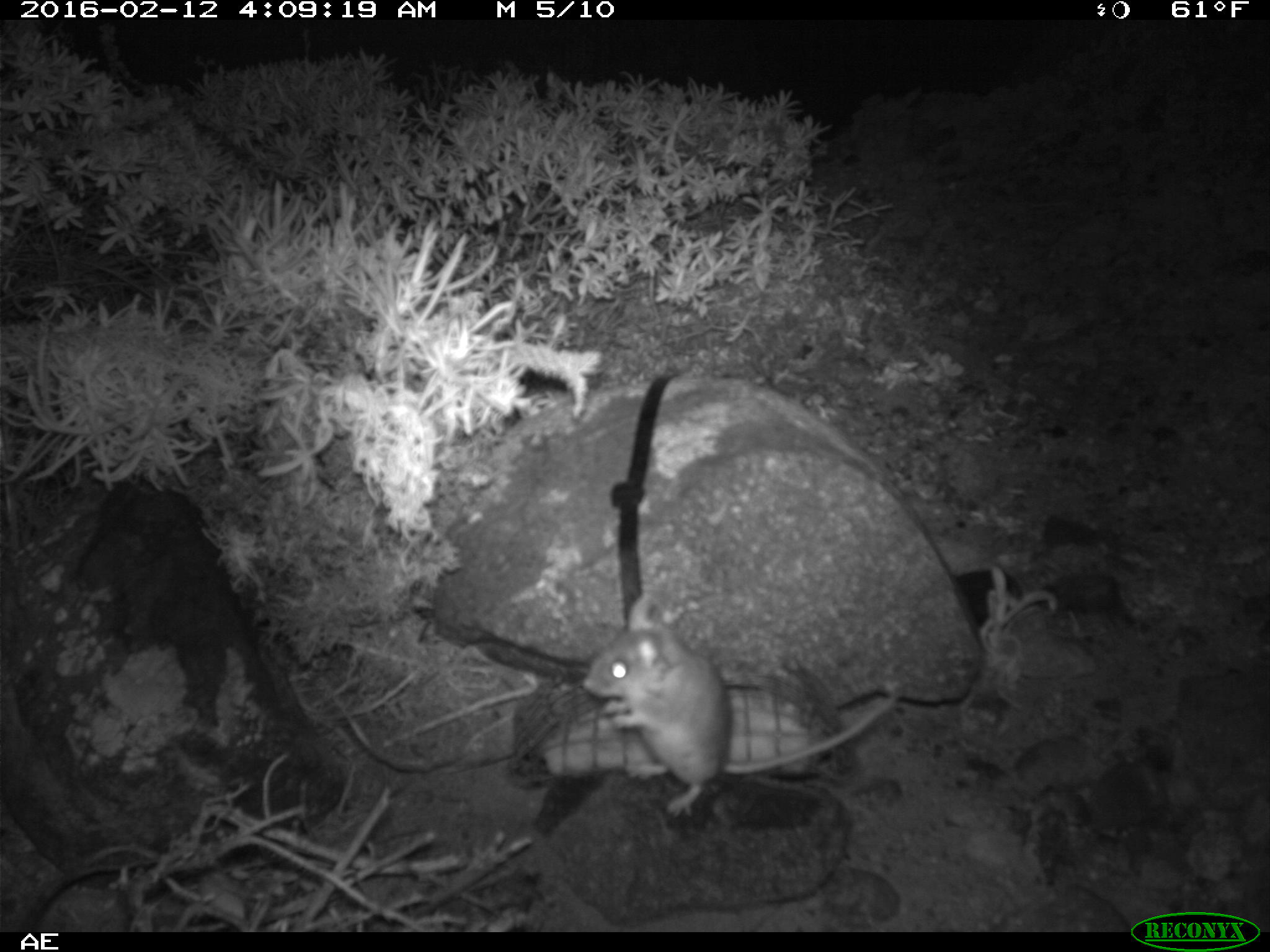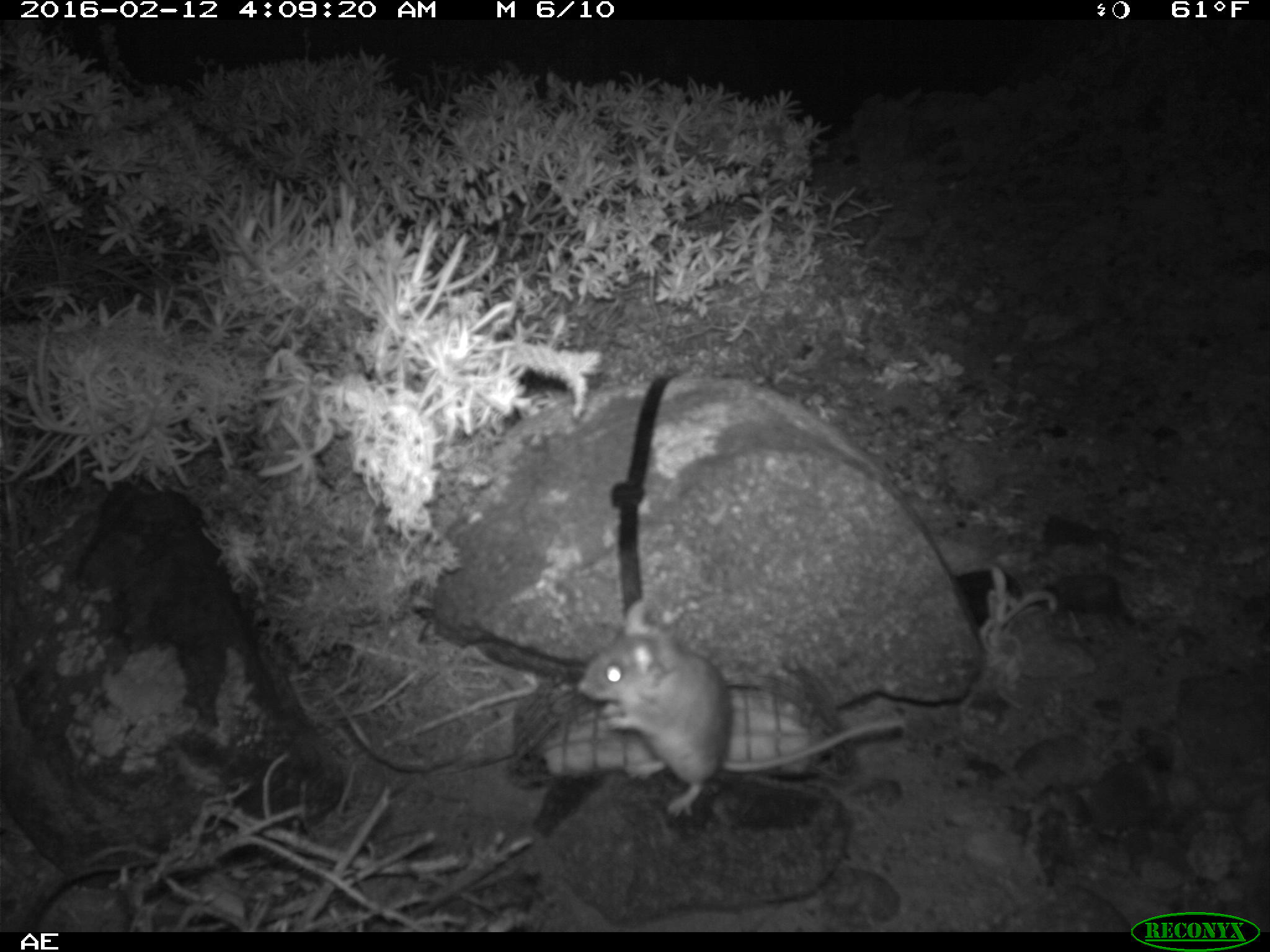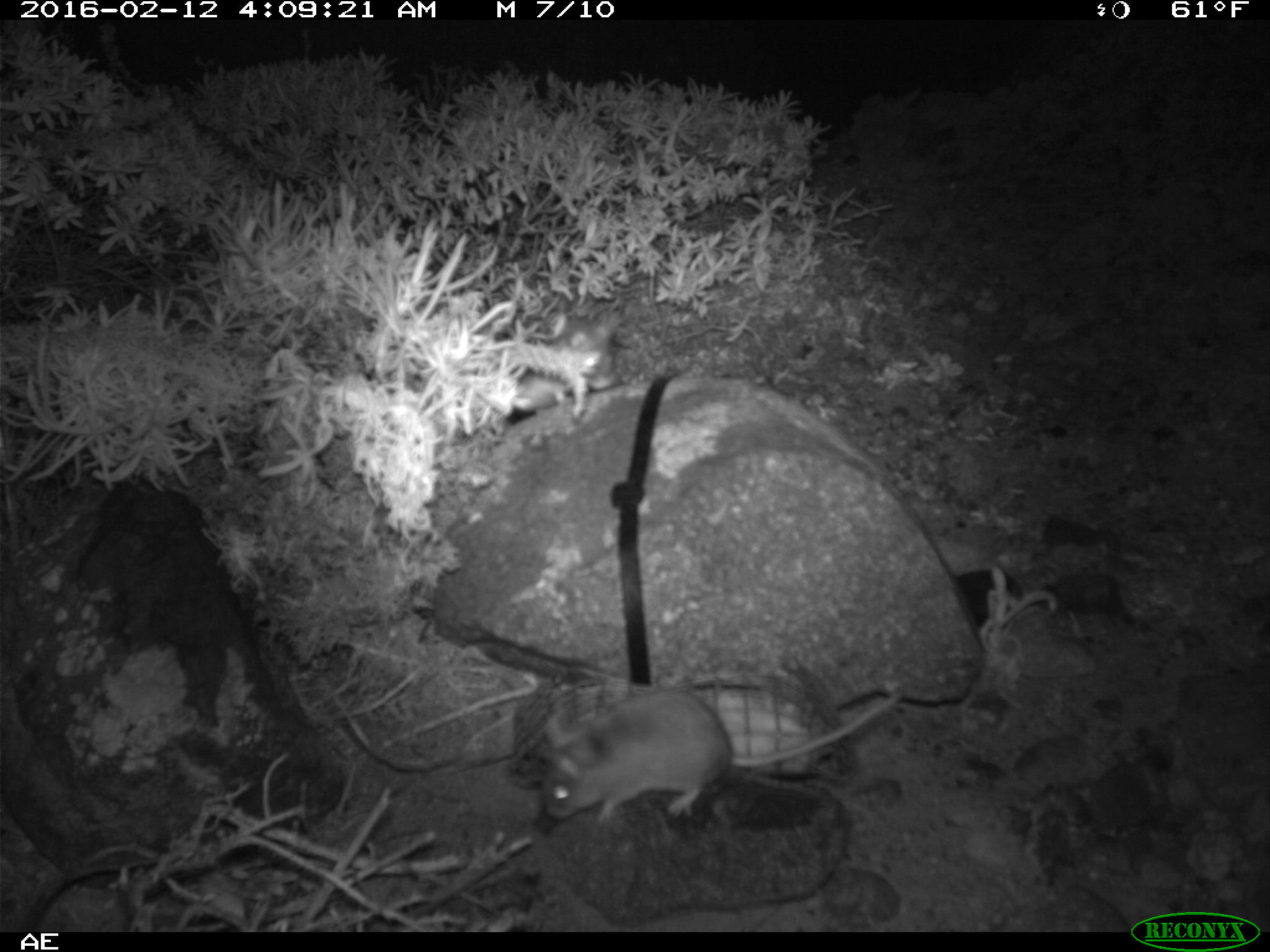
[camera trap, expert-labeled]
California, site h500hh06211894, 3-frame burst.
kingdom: Animalia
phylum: Chordata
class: Mammalia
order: Rodentia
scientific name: Rodentia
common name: rodent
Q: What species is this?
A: Rodent (Rodentia).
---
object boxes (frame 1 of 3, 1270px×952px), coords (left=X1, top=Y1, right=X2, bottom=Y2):
rodent: (left=580, top=586, right=899, bottom=817)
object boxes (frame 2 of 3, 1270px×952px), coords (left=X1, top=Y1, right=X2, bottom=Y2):
rodent: (left=574, top=599, right=906, bottom=817)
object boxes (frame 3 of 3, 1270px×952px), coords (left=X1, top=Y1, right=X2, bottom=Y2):
rodent: (left=532, top=686, right=904, bottom=826)